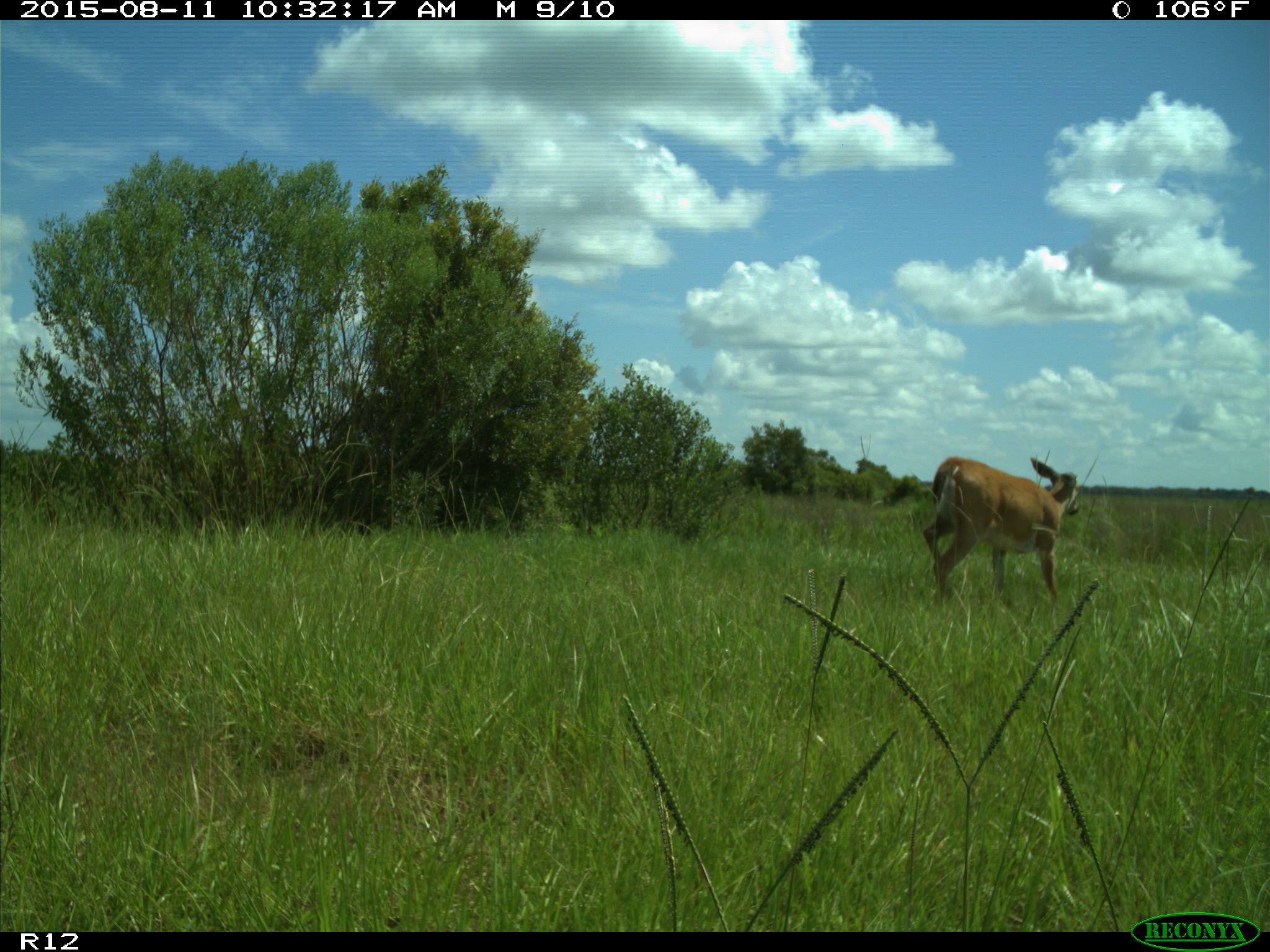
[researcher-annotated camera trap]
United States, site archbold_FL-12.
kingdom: Animalia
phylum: Chordata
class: Mammalia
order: Artiodactyla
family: Cervidae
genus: Odocoileus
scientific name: Odocoileus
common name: deer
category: unidentified deer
Unidentified deer (deer) (Odocoileus).